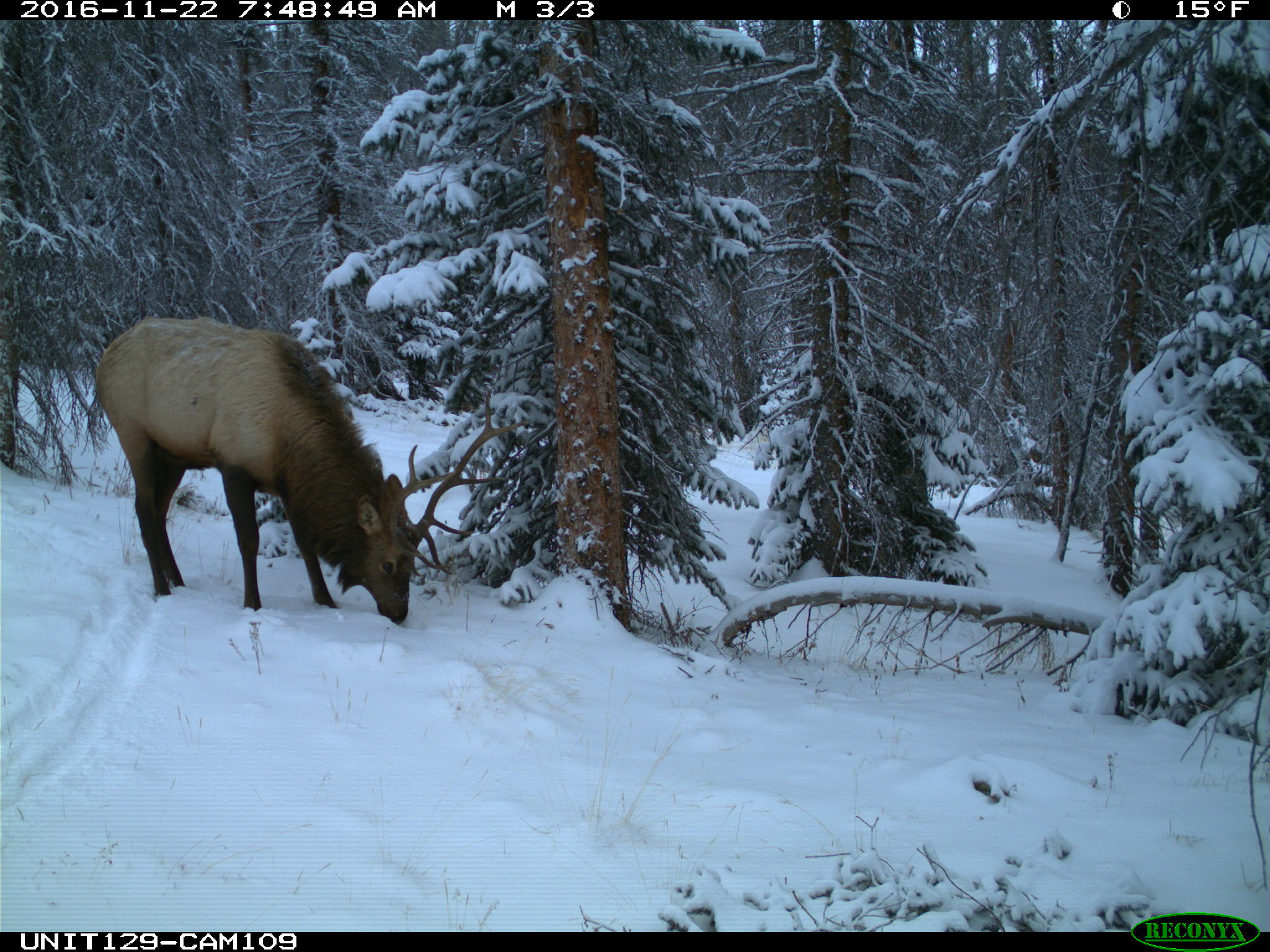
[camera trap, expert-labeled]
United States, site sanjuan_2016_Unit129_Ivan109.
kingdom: Animalia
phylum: Chordata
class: Mammalia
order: Artiodactyla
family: Cervidae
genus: Cervus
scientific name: Cervus elaphus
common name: red deer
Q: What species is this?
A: Cervus elaphus (red deer).